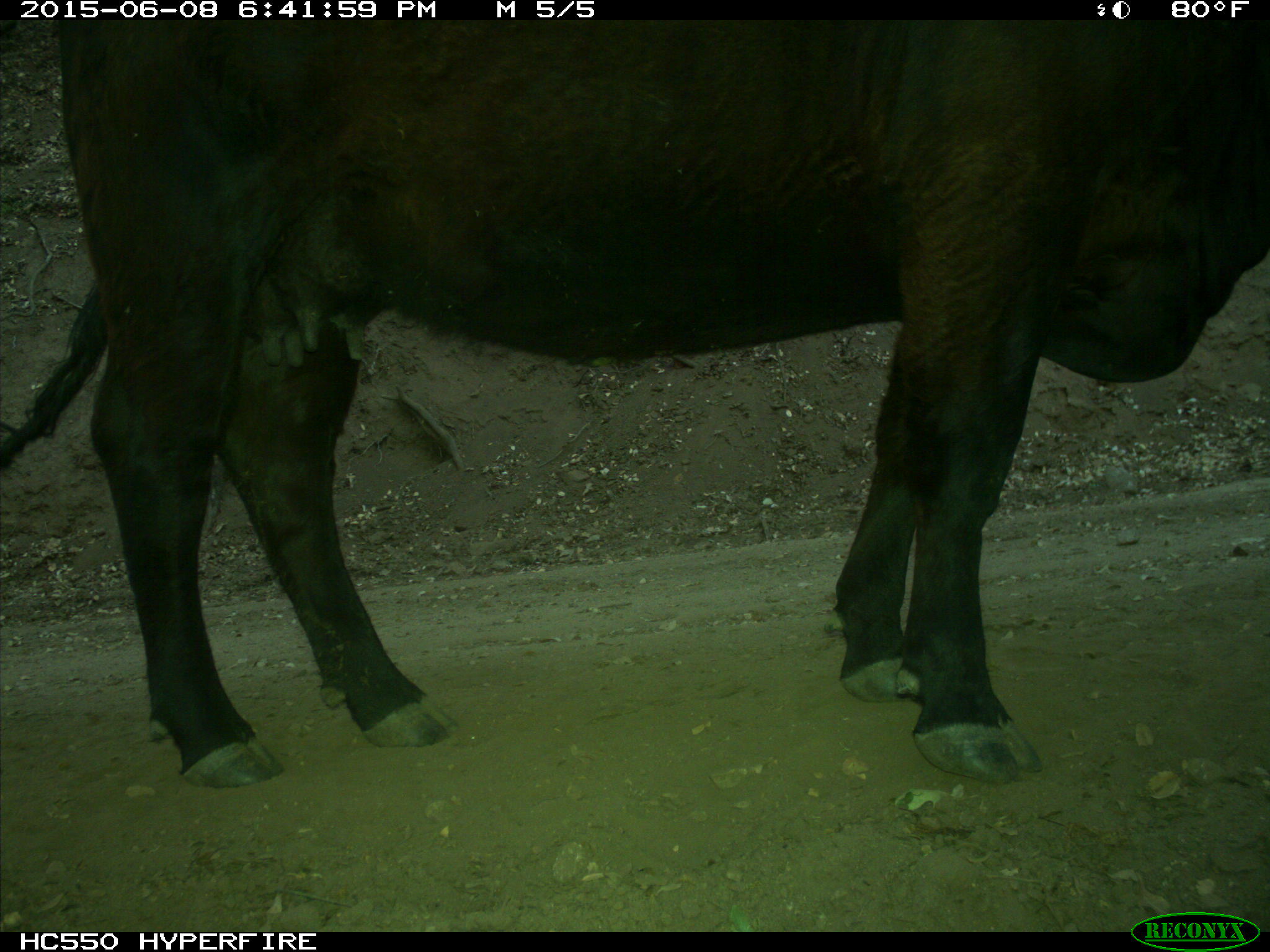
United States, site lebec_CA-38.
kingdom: Animalia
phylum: Chordata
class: Mammalia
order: Artiodactyla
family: Bovidae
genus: Bos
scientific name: Bos taurus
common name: domestic cow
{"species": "Bos taurus (domestic cow)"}